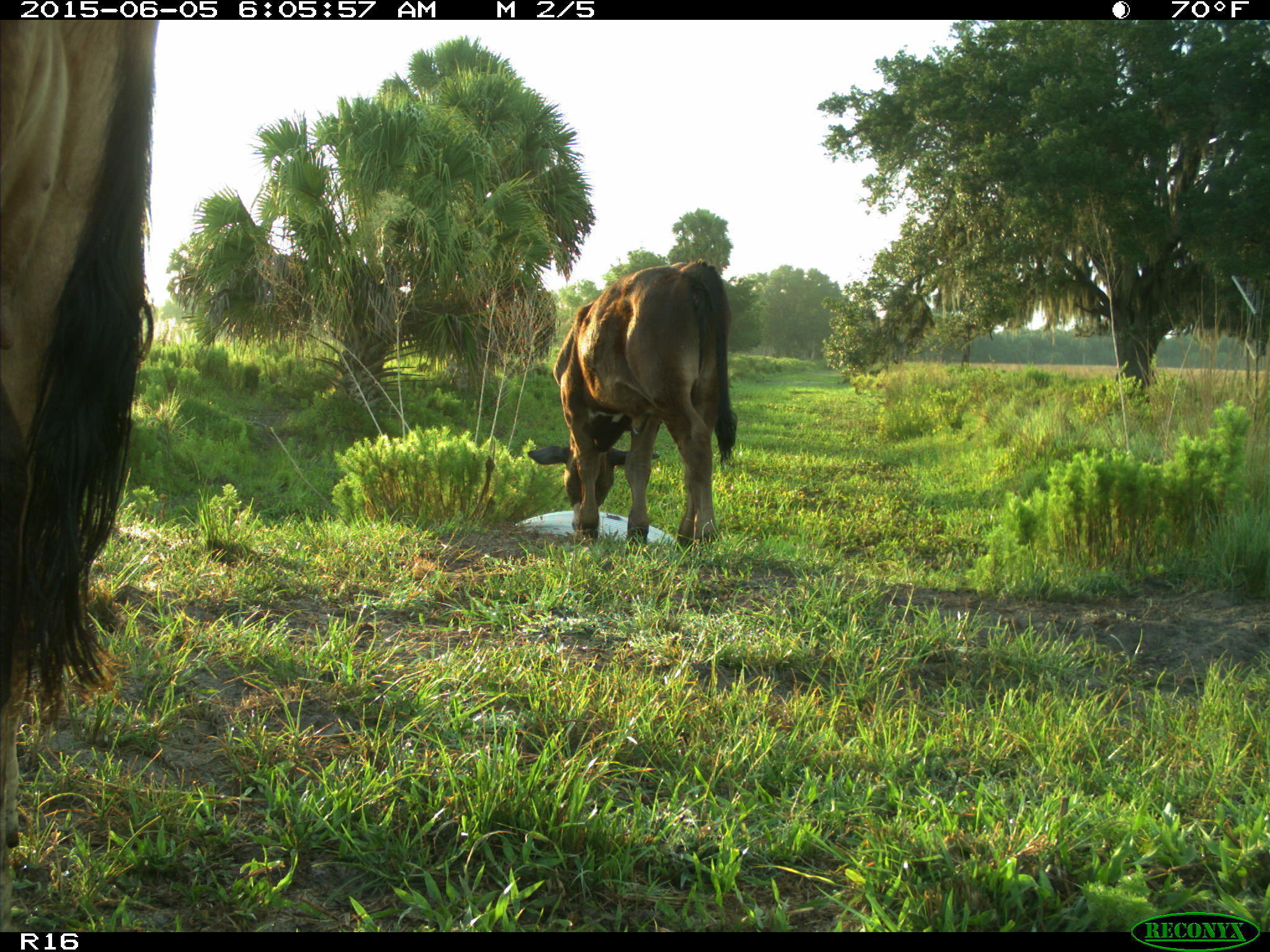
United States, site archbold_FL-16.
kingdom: Animalia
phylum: Chordata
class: Mammalia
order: Artiodactyla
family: Bovidae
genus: Bos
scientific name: Bos taurus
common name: domestic cow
Bos taurus (domestic cow).